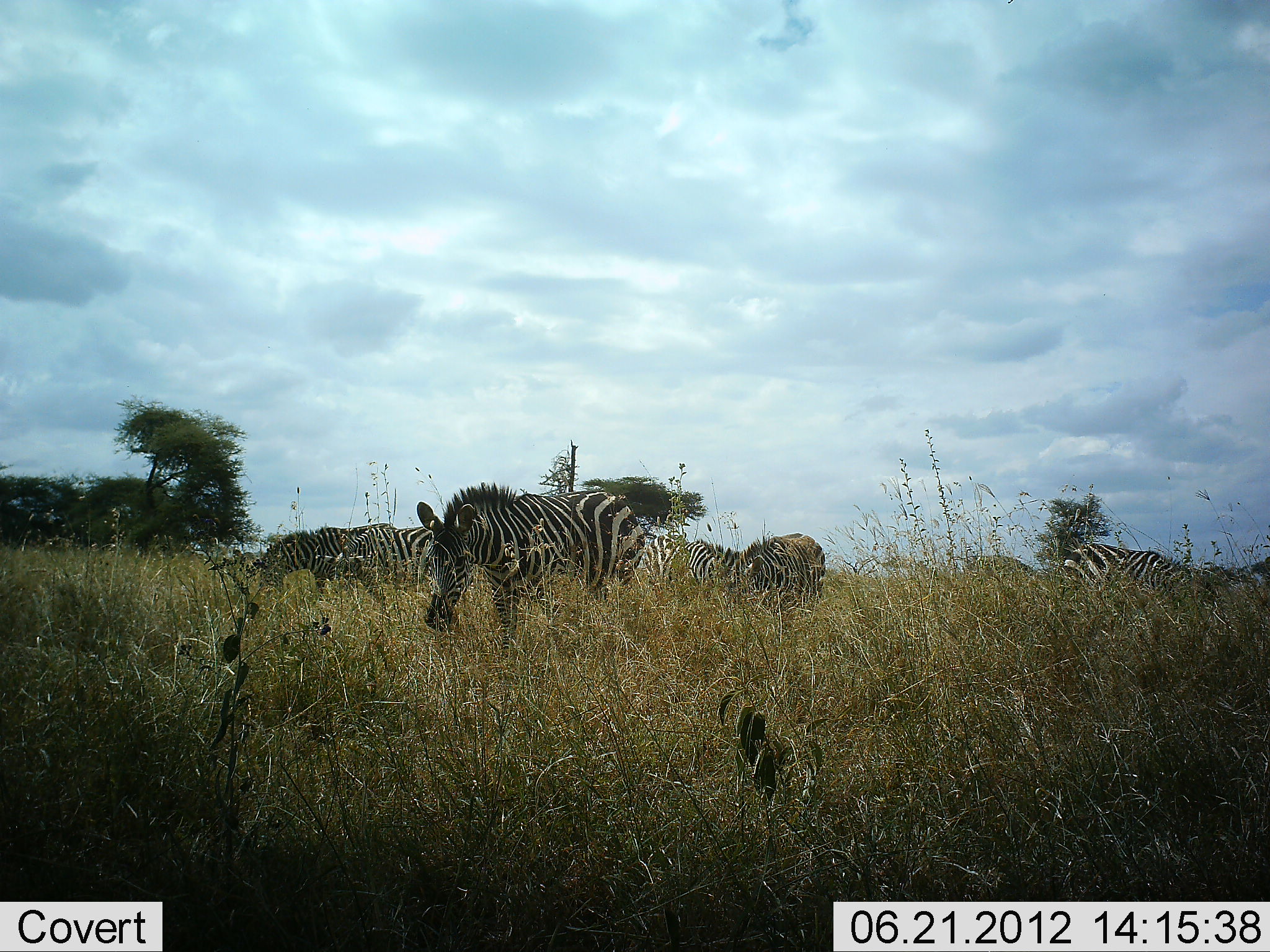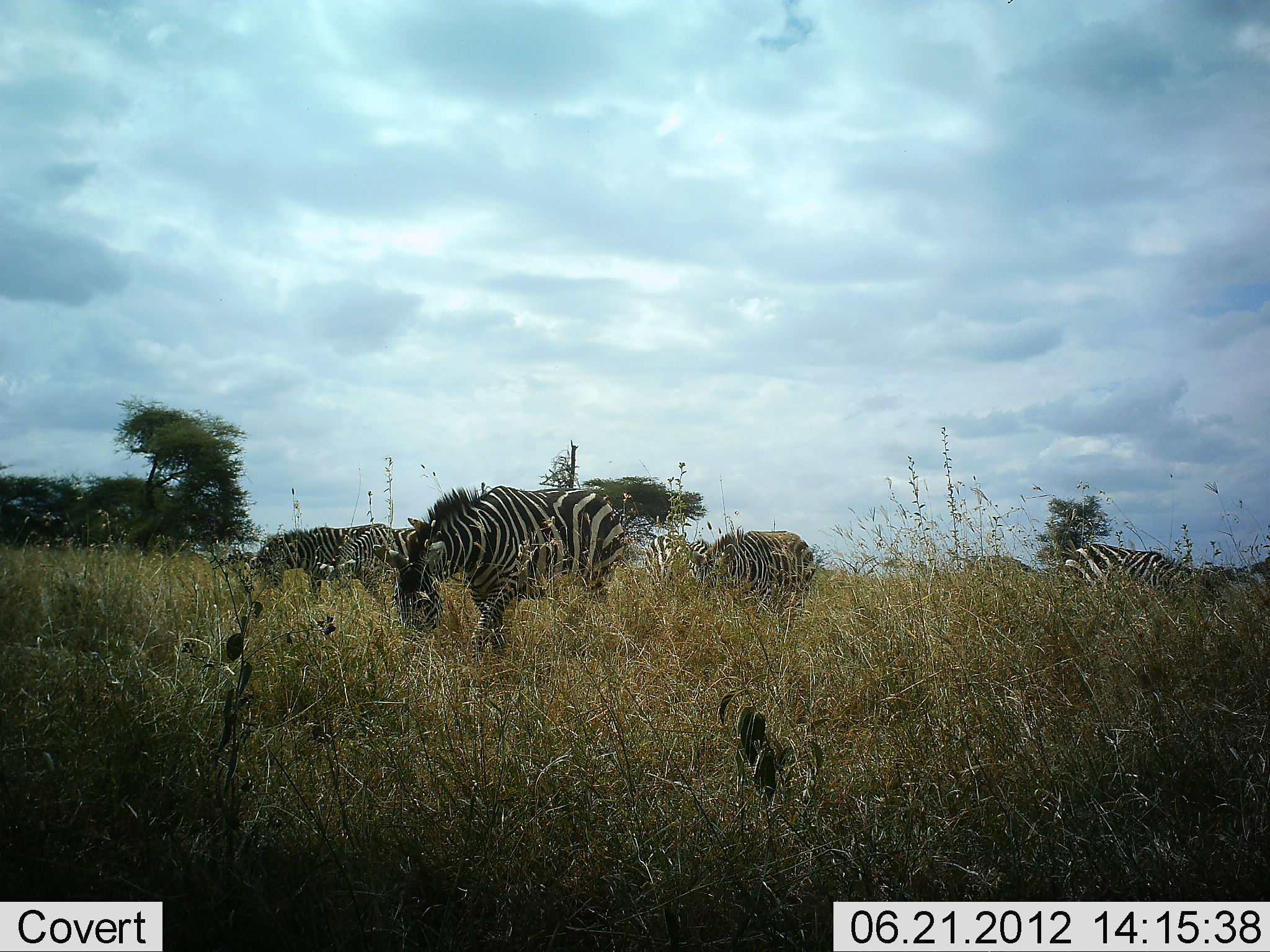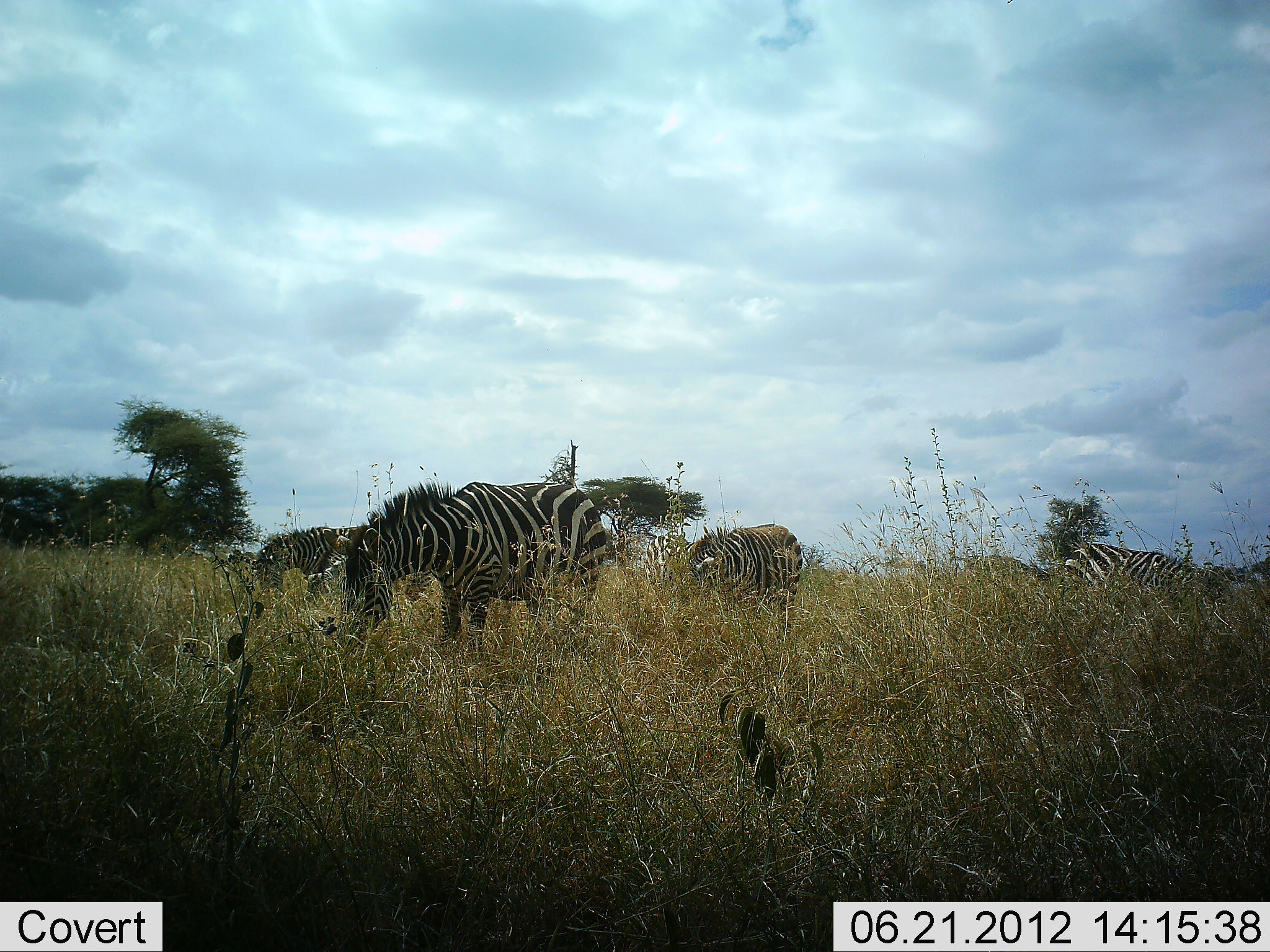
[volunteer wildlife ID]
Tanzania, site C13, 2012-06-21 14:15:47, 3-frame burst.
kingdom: Animalia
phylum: Chordata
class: Mammalia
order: Perissodactyla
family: Equidae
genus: Equus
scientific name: Equus quagga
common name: plains zebra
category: zebra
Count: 7.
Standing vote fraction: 50%.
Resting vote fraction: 0%.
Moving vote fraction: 40%.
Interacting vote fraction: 0%.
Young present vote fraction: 0%.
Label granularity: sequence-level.